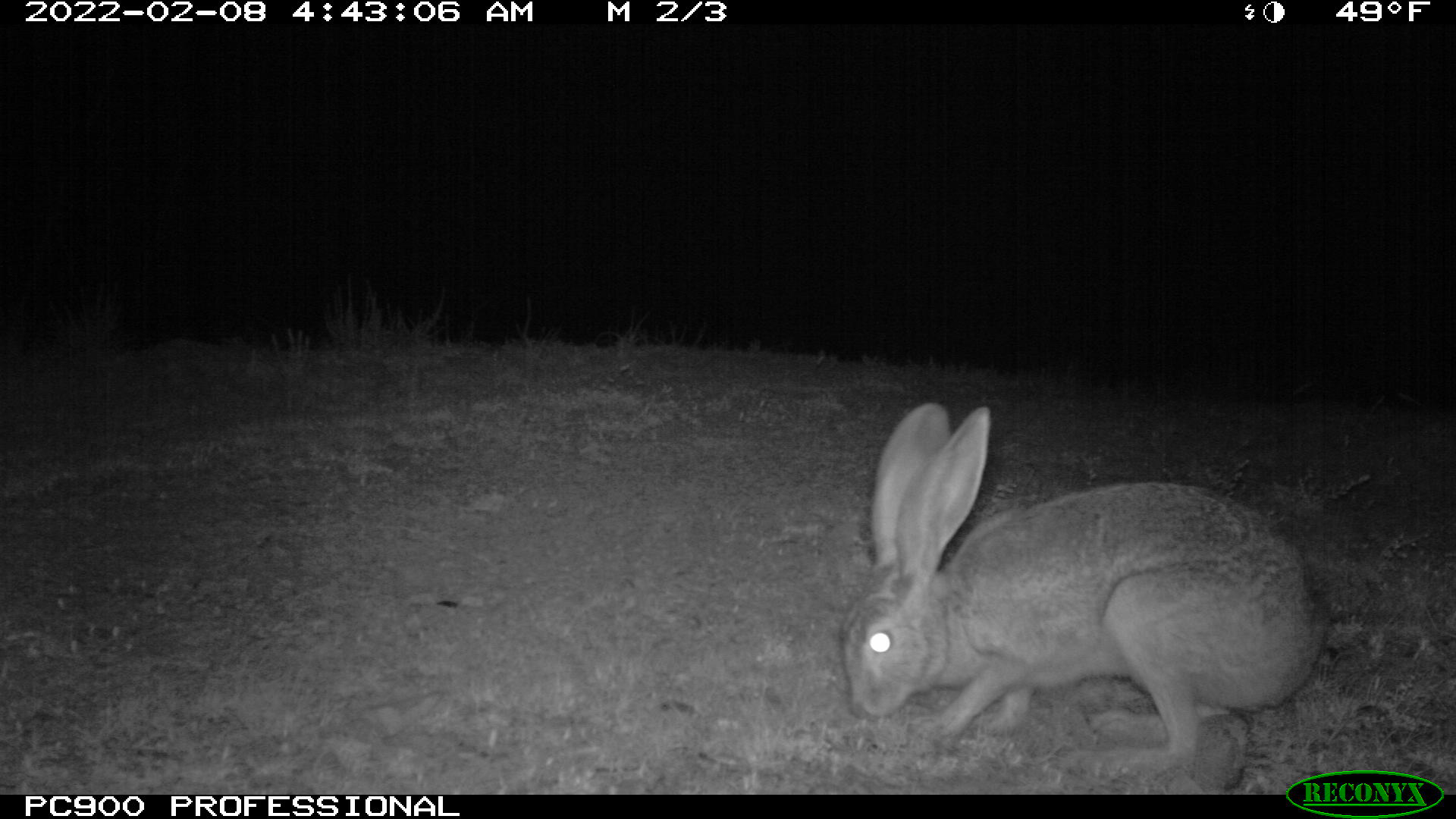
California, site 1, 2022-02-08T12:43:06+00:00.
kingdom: Animalia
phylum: Chordata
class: Mammalia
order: Lagomorpha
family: Leporidae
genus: Lepus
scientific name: Lepus californicus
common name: black-tailed jackrabbit